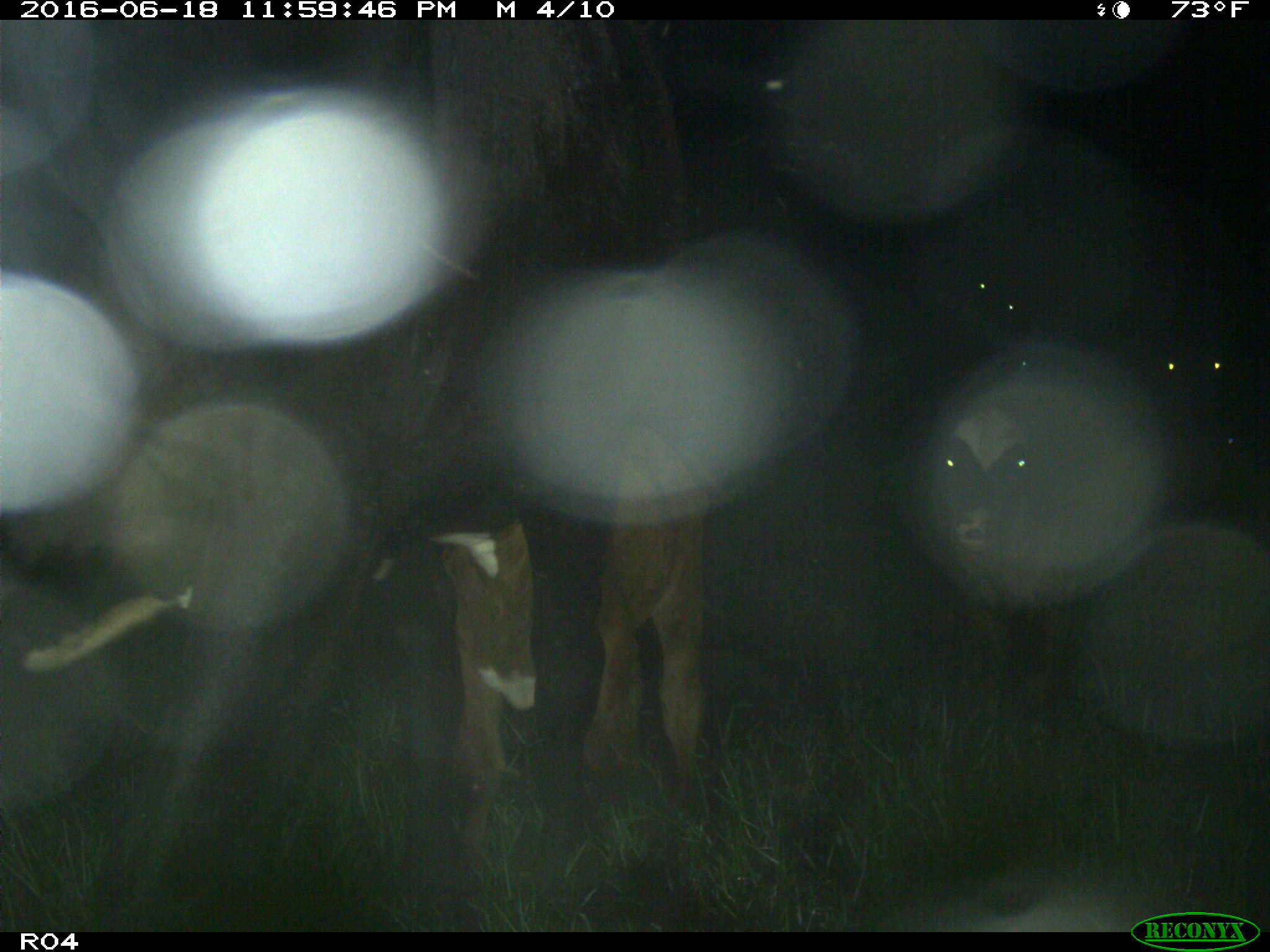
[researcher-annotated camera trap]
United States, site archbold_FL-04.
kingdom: Animalia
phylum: Chordata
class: Mammalia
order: Artiodactyla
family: Bovidae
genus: Bos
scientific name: Bos taurus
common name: domestic cow